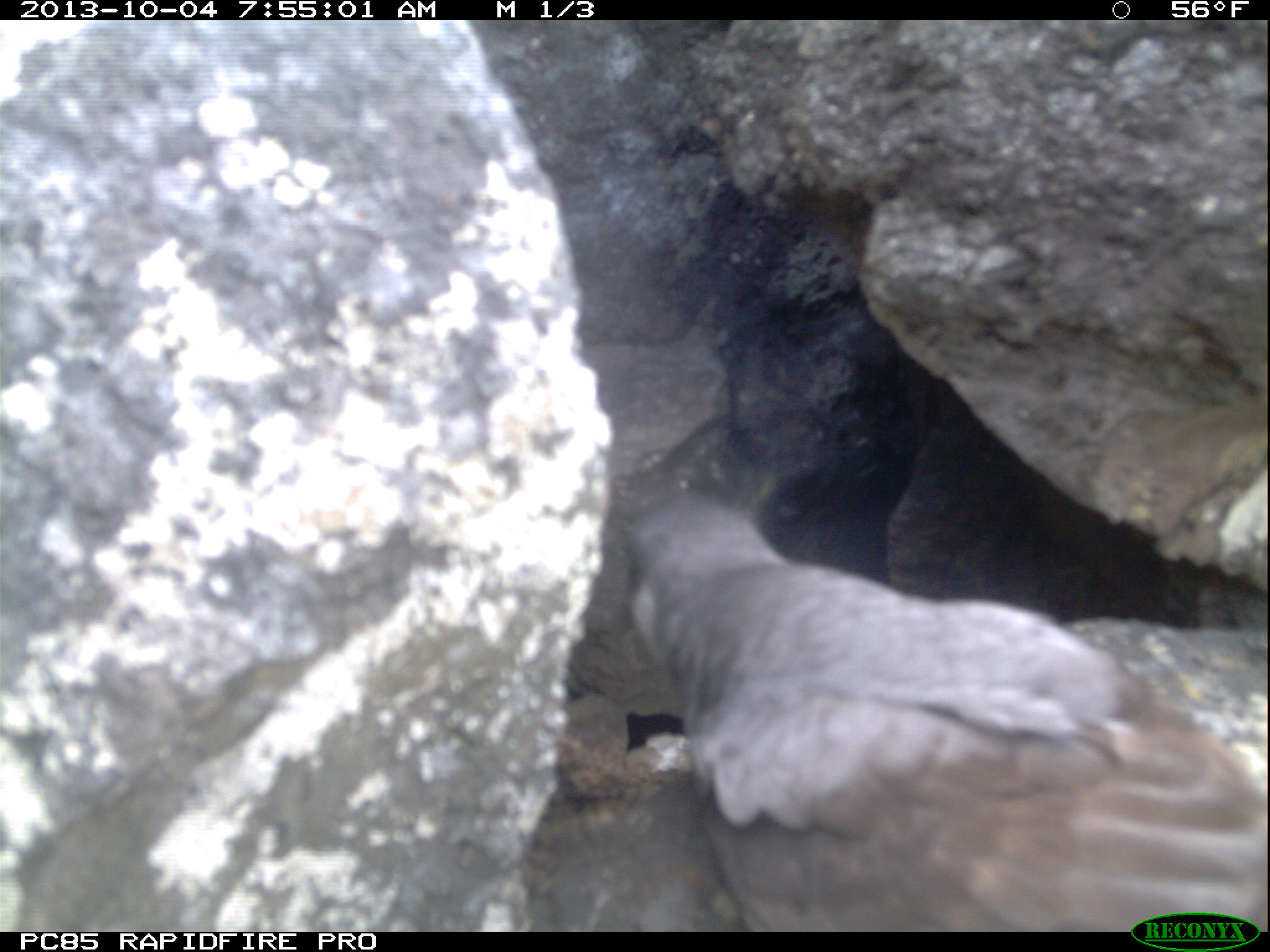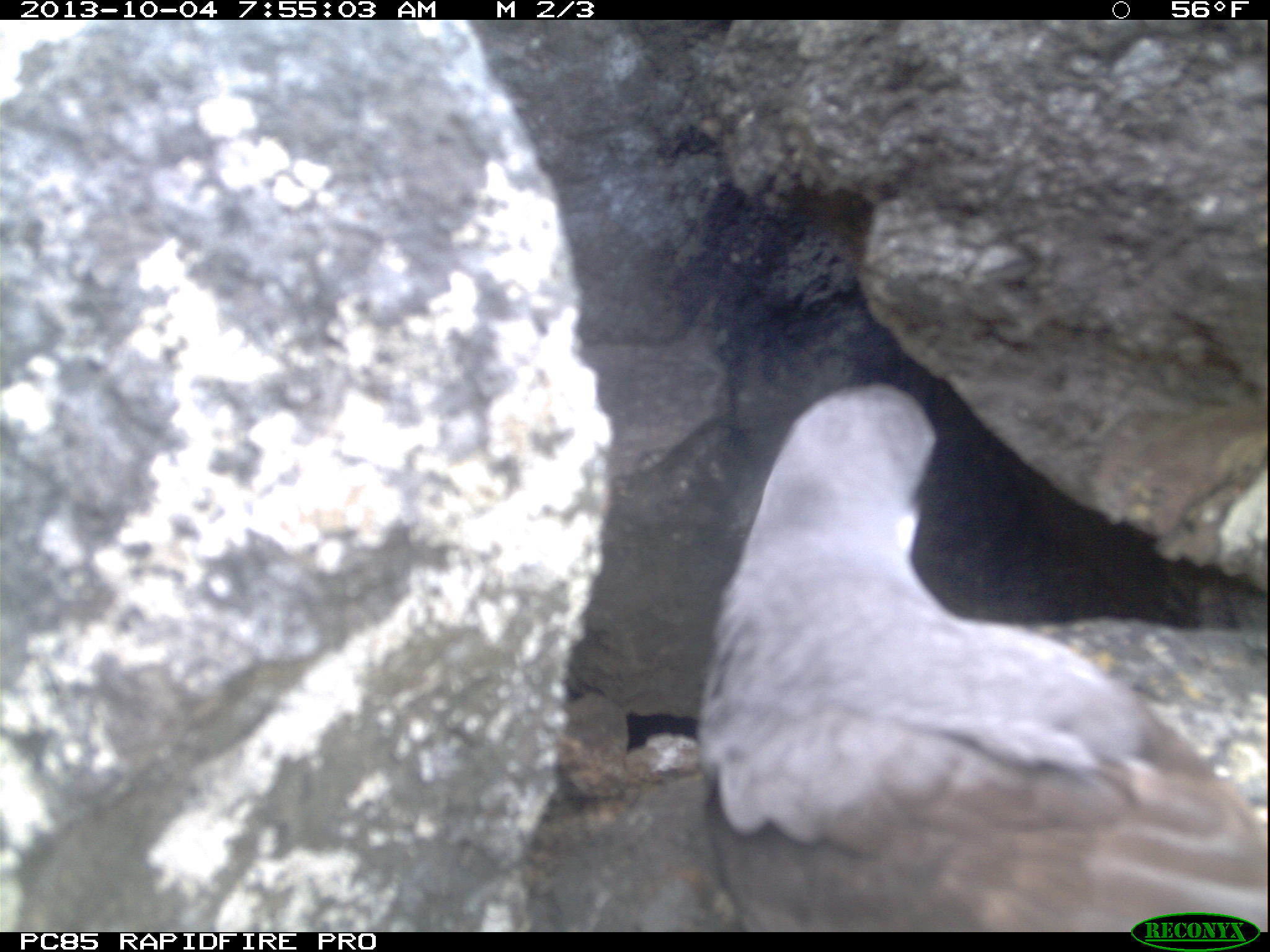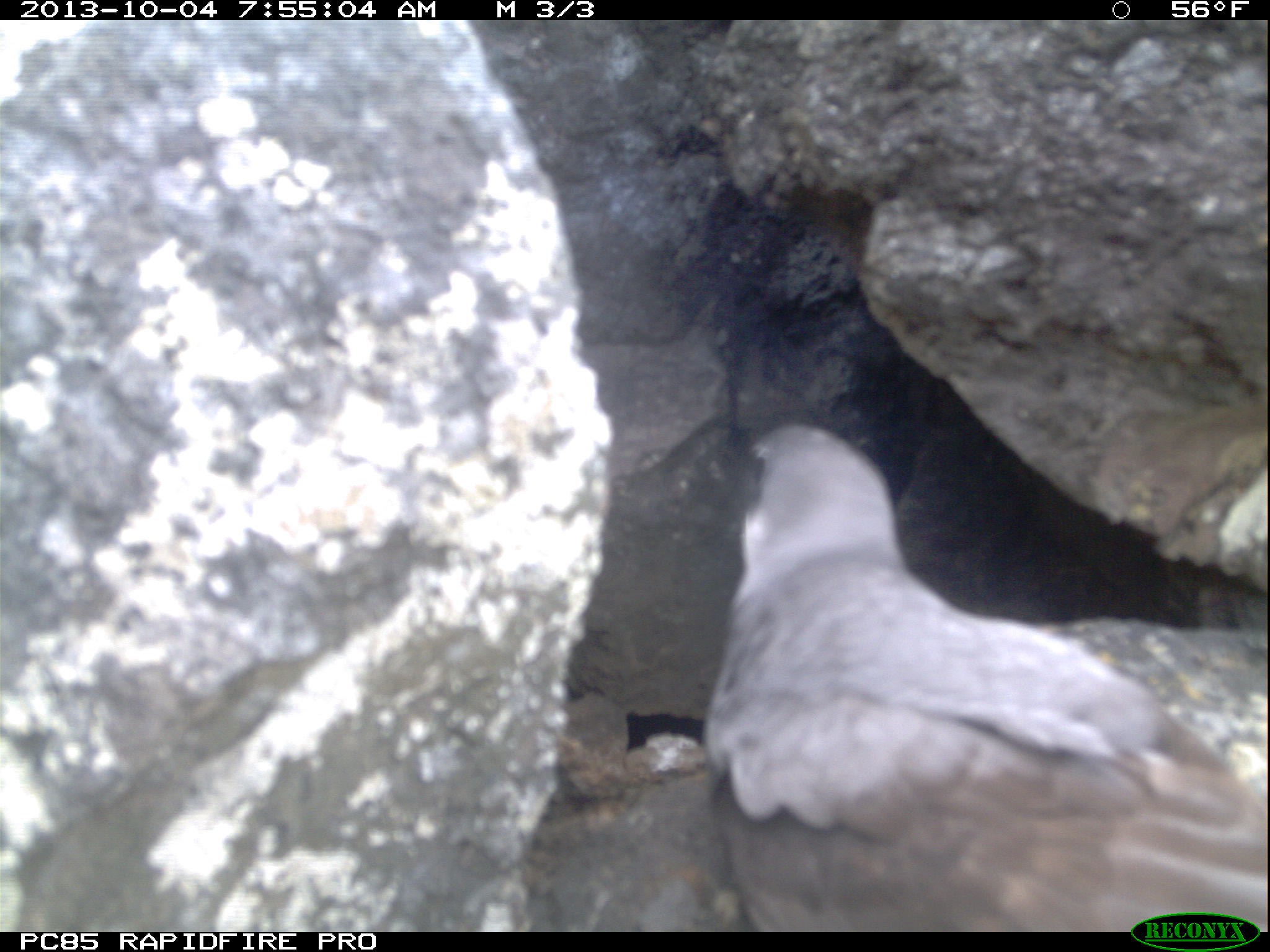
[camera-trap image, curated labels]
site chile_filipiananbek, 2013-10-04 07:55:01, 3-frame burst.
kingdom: Animalia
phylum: Chordata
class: Aves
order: Procellariiformes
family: Procellariidae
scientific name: Procellariidae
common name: petrel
Petrel (Procellariidae).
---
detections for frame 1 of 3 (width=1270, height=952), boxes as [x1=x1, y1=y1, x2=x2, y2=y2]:
petrel: [x1=578, y1=471, x2=1270, y2=929]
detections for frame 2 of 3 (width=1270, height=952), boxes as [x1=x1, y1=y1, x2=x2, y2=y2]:
petrel: [x1=675, y1=377, x2=1262, y2=928]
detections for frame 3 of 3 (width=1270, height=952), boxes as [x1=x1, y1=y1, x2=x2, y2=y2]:
petrel: [x1=694, y1=412, x2=1264, y2=933]